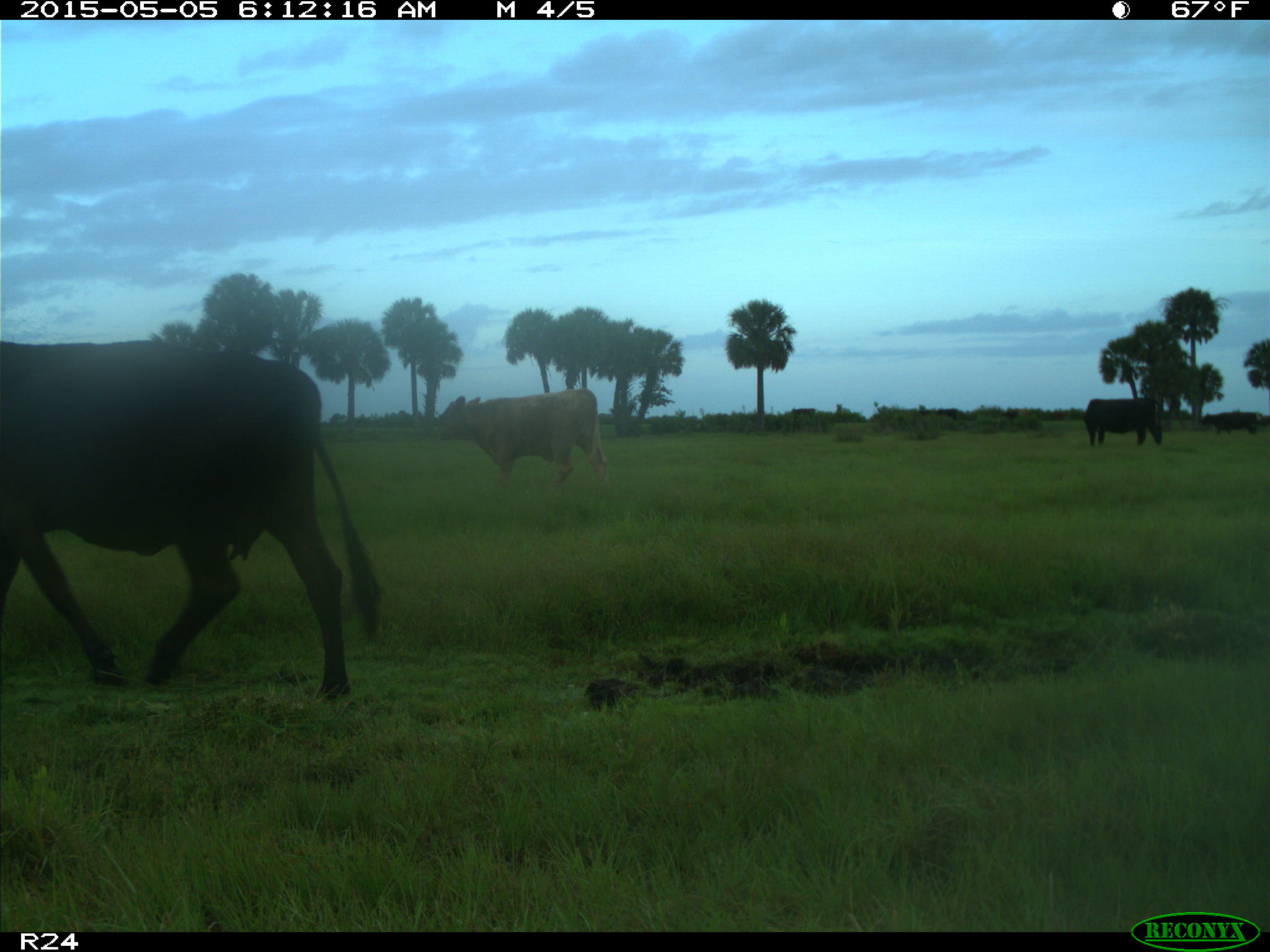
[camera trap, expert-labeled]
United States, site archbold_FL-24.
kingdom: Animalia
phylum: Chordata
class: Mammalia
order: Artiodactyla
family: Bovidae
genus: Bos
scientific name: Bos taurus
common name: domestic cow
Bos taurus (domestic cow).